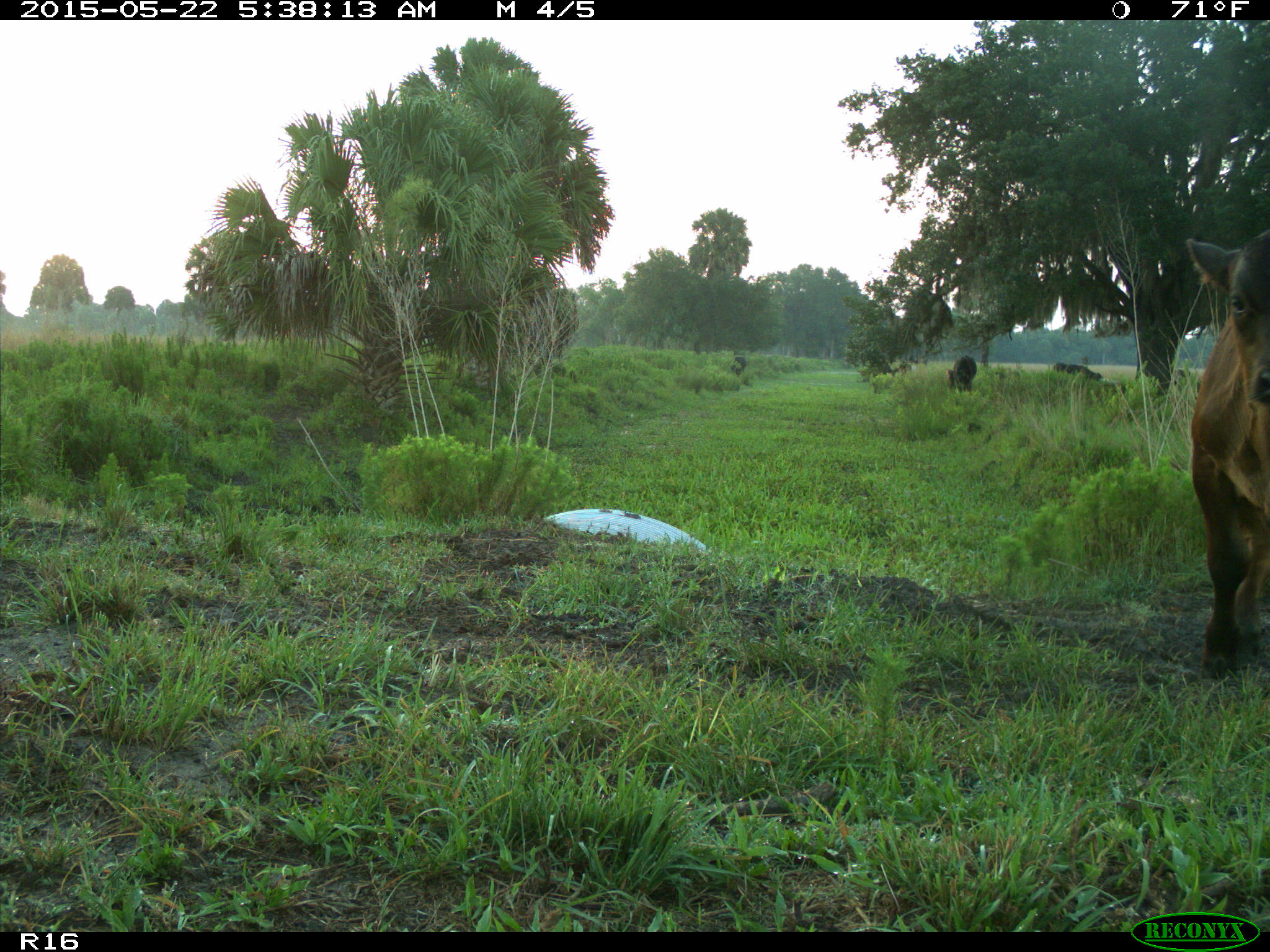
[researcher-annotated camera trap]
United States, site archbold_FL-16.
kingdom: Animalia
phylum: Chordata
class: Mammalia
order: Artiodactyla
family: Bovidae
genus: Bos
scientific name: Bos taurus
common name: domestic cow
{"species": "Bos taurus (domestic cow)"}